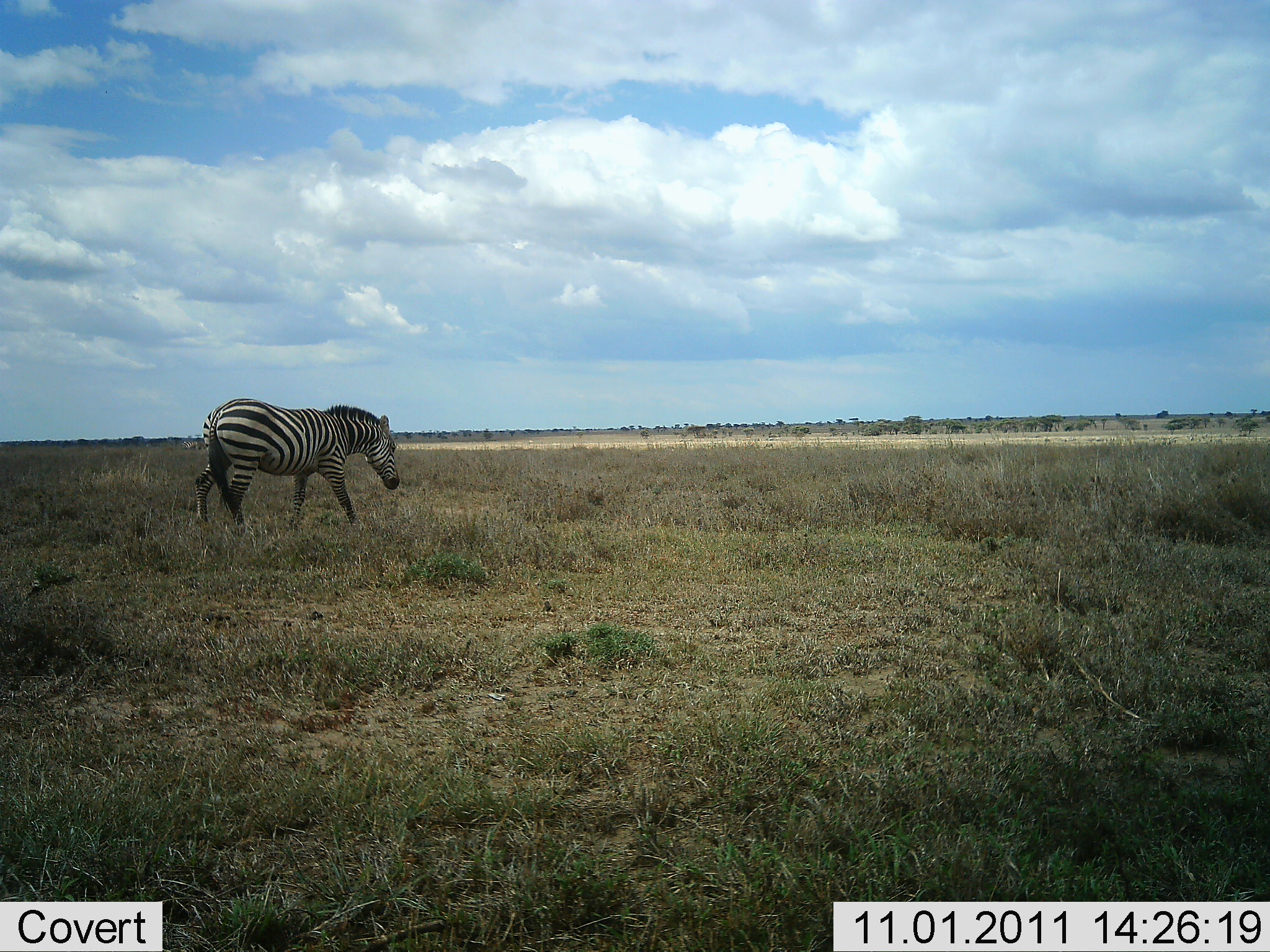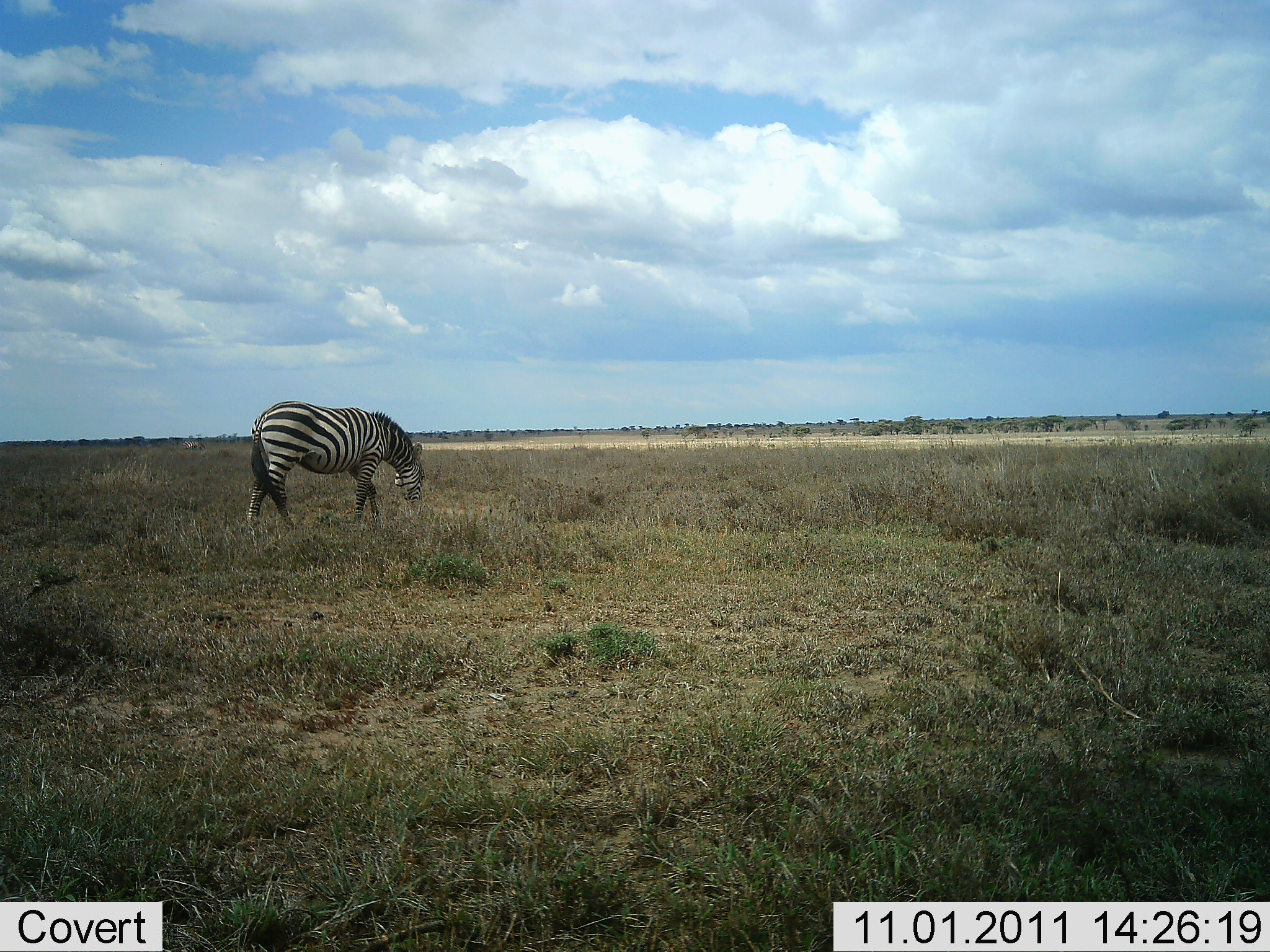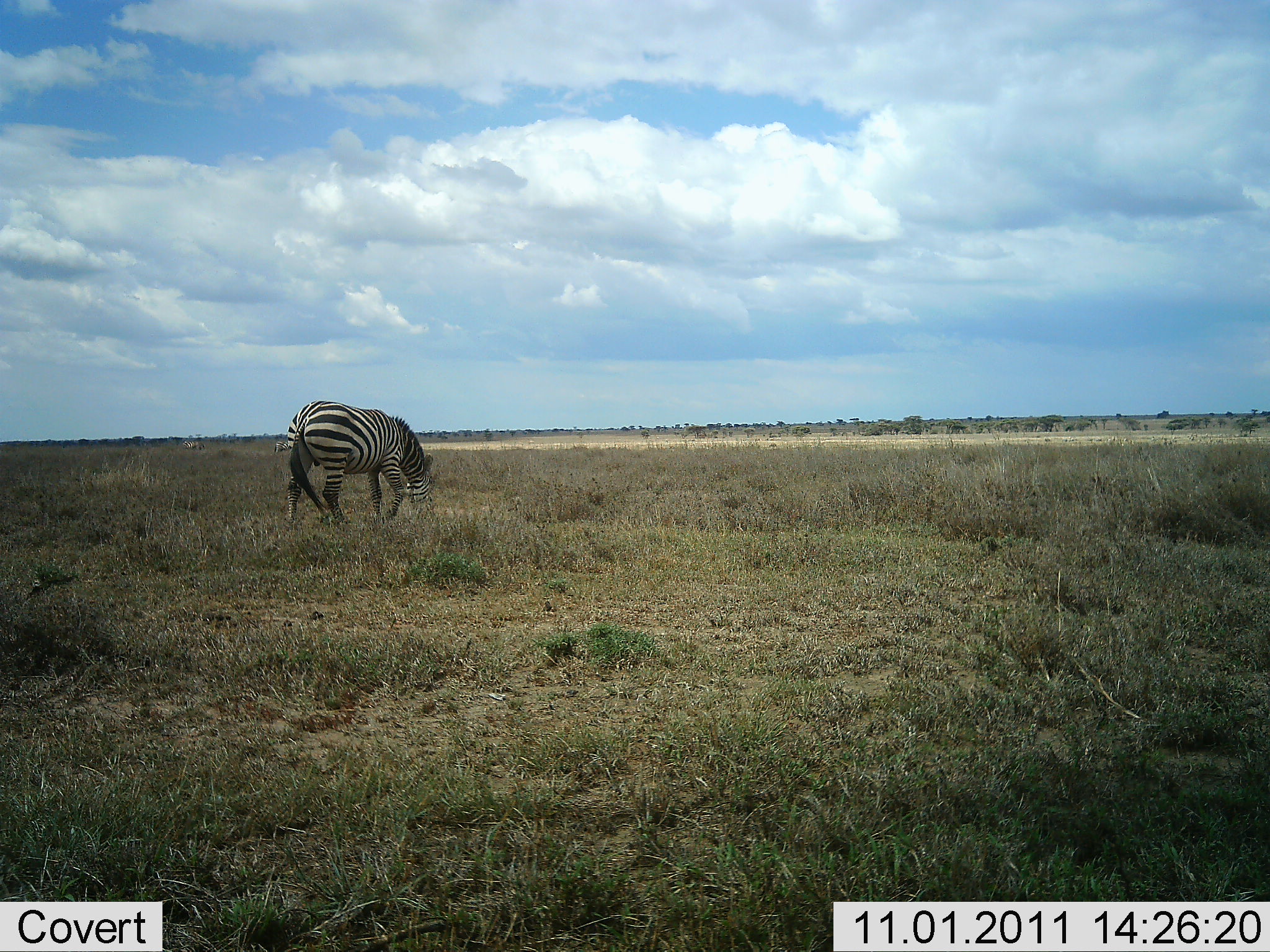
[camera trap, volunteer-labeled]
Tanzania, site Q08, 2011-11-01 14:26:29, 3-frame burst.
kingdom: Animalia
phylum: Chordata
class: Mammalia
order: Perissodactyla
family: Equidae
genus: Equus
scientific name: Equus quagga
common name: plains zebra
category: zebra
Zebra (plains zebra) (Equus quagga), count 1. Behavior (volunteer vote fractions): standing 8%, resting 0%, moving 46%, interacting 0%. Young present (vote fraction): 0%. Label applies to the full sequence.